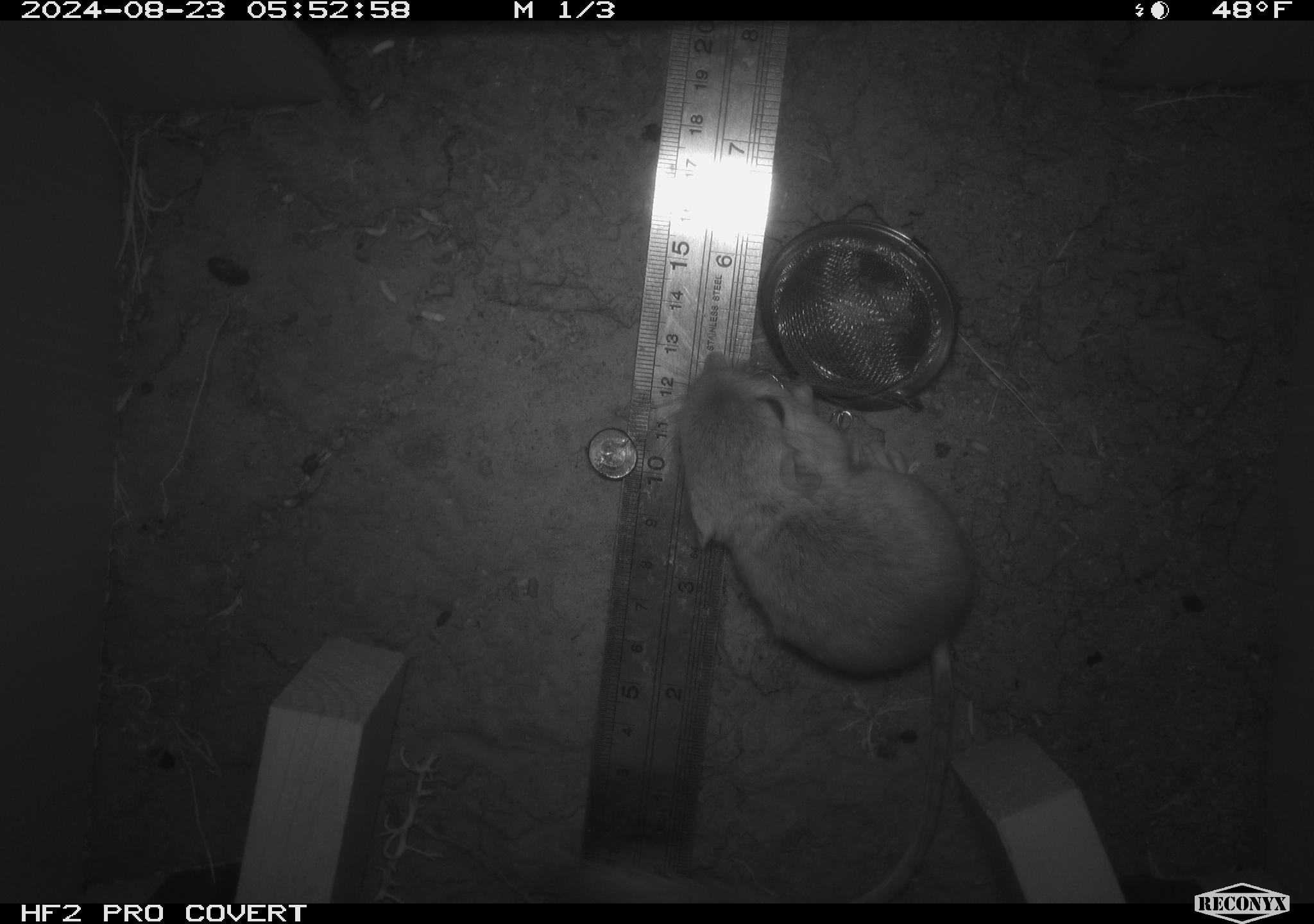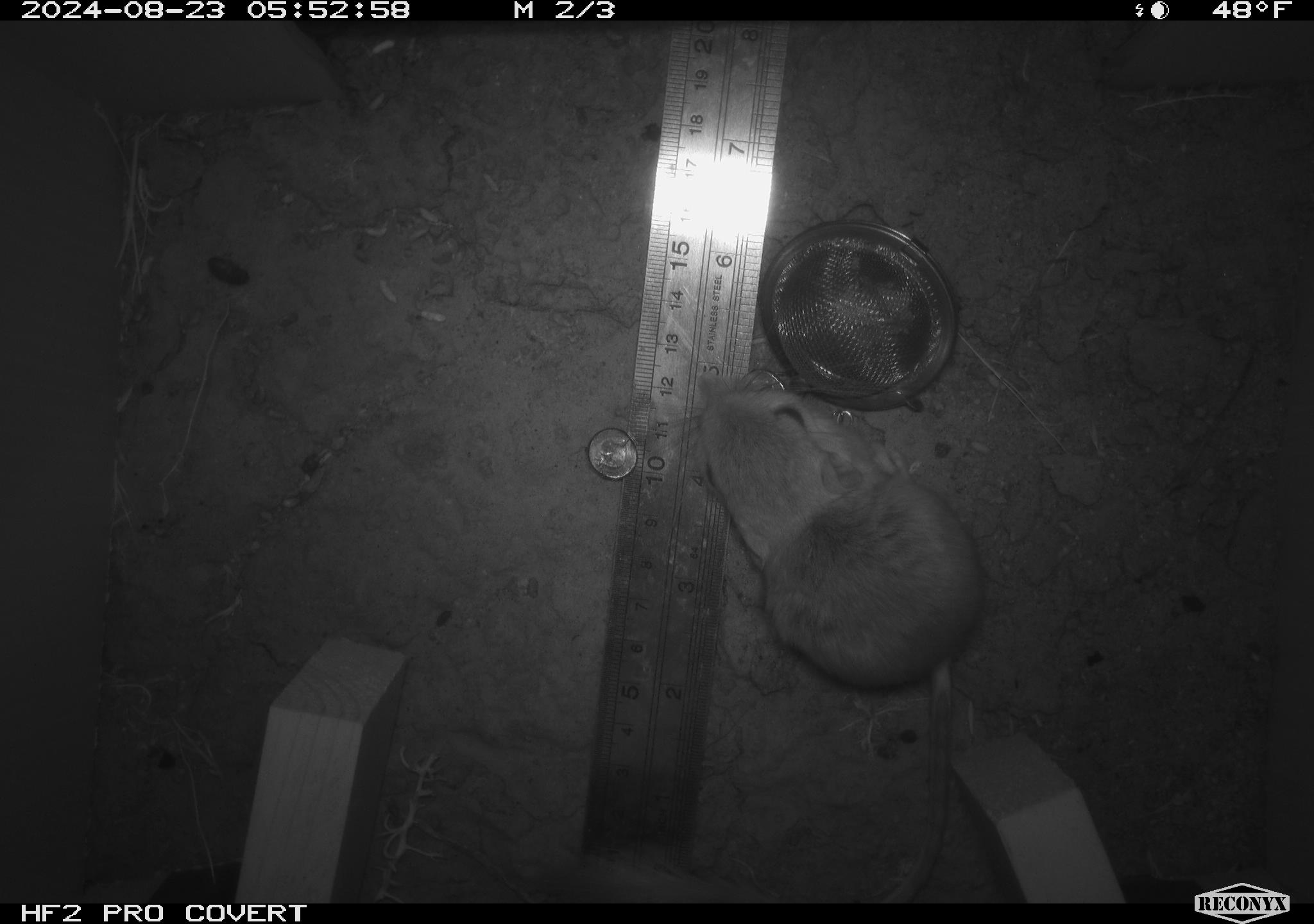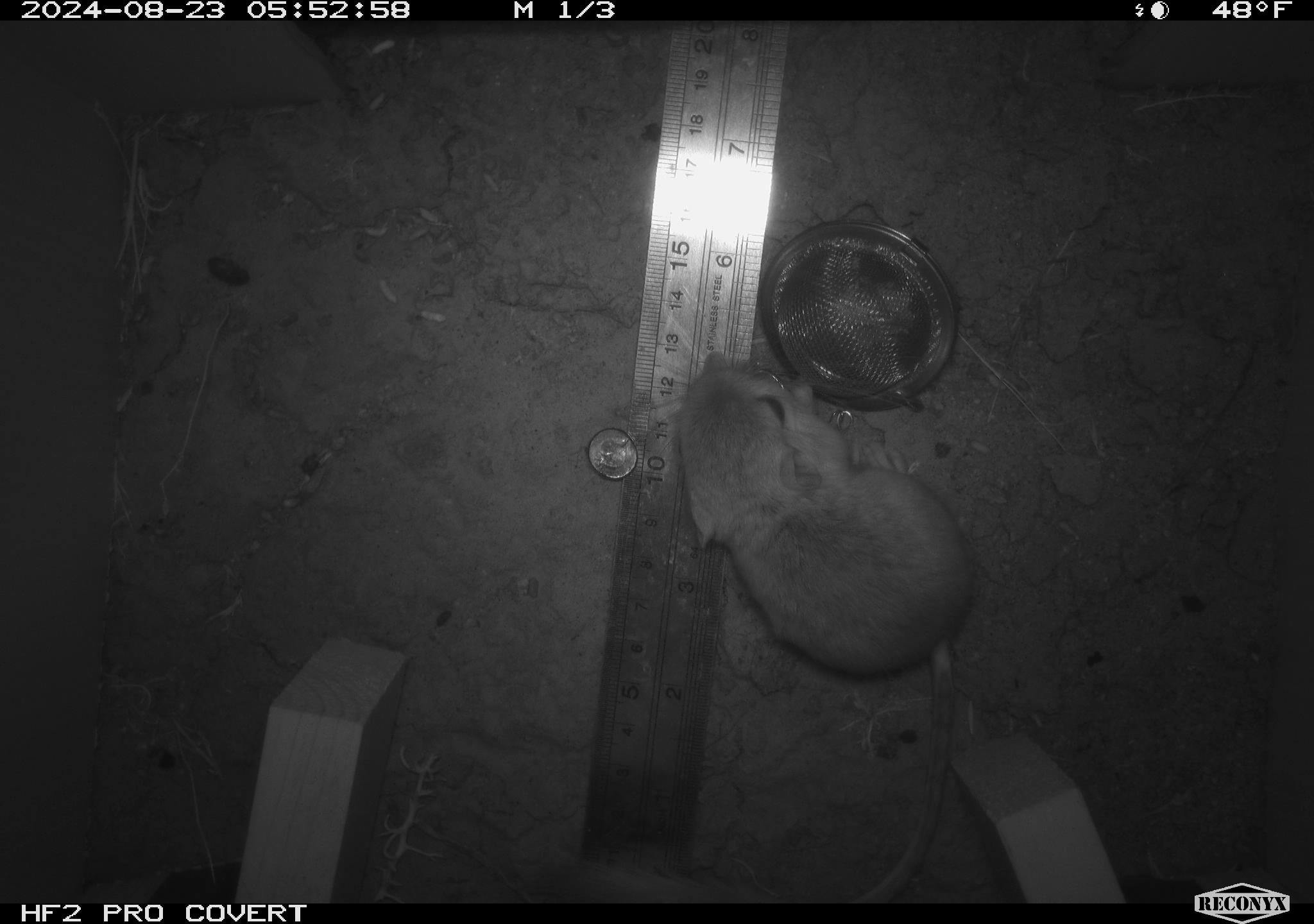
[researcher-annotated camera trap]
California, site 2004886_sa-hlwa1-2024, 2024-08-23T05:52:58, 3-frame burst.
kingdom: Animalia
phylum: Chordata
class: Mammalia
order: Rodentia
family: Heteromyidae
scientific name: Heteromyidae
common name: kangaroo rats and pocket mice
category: heteromyidae family